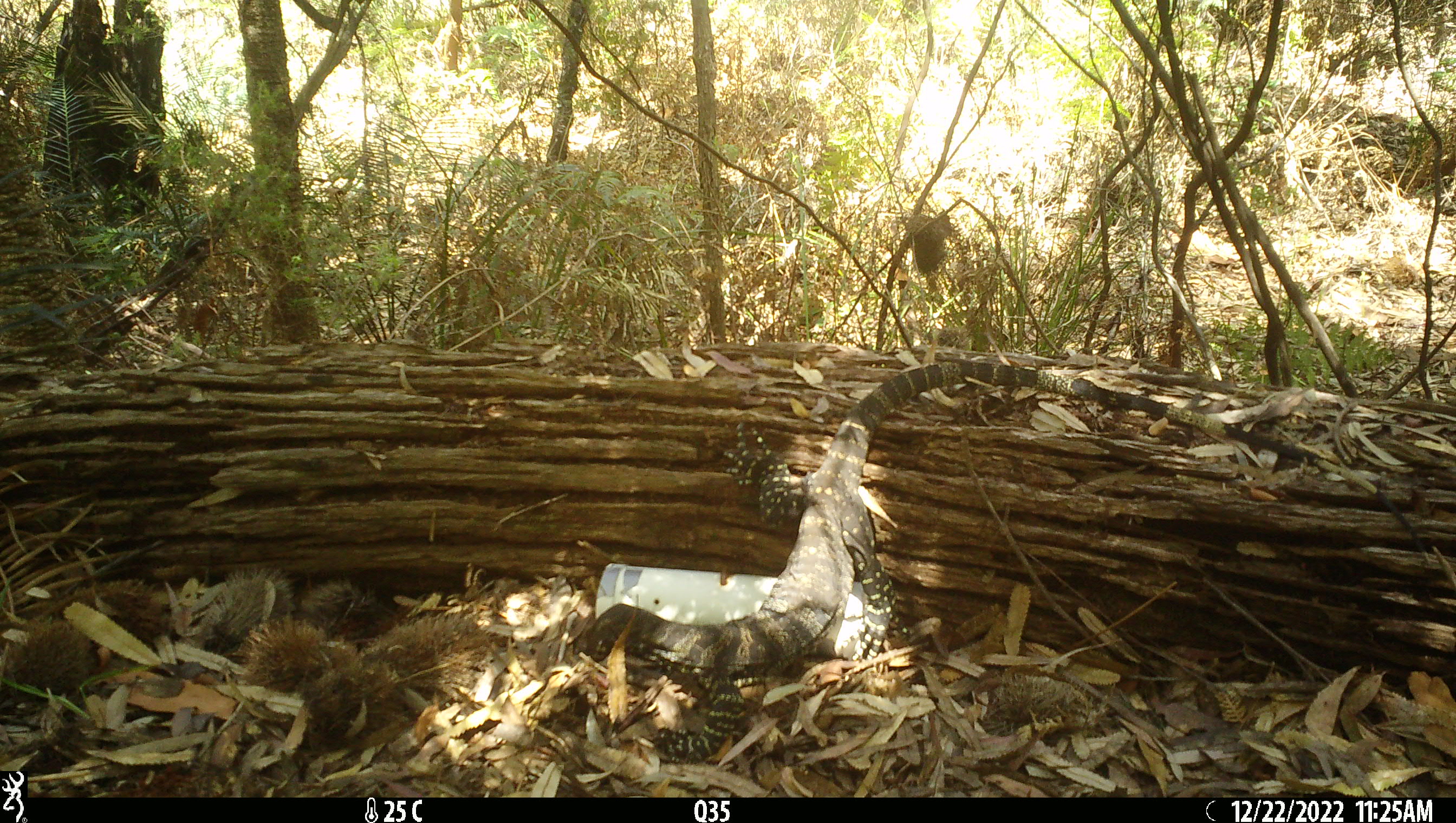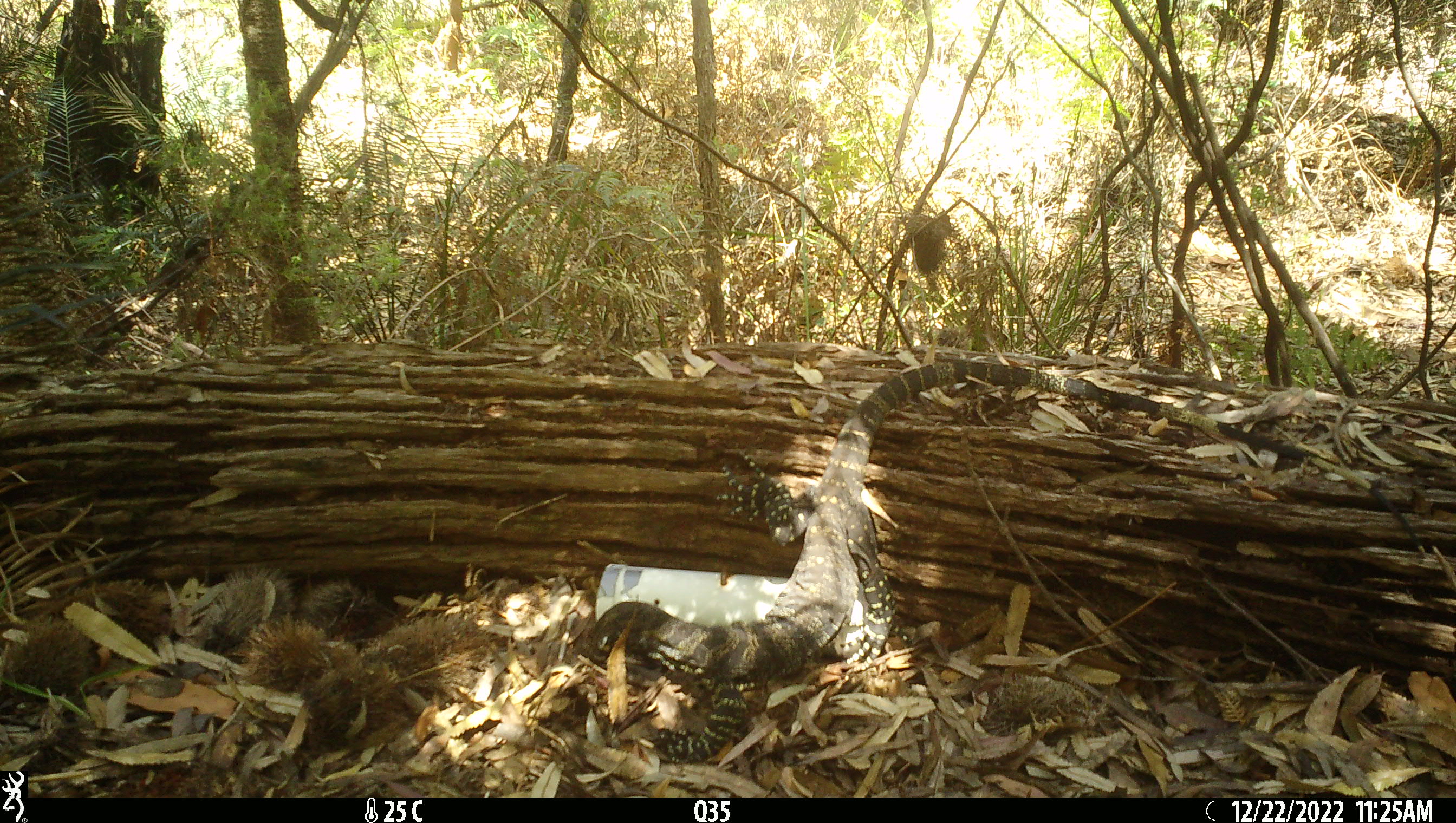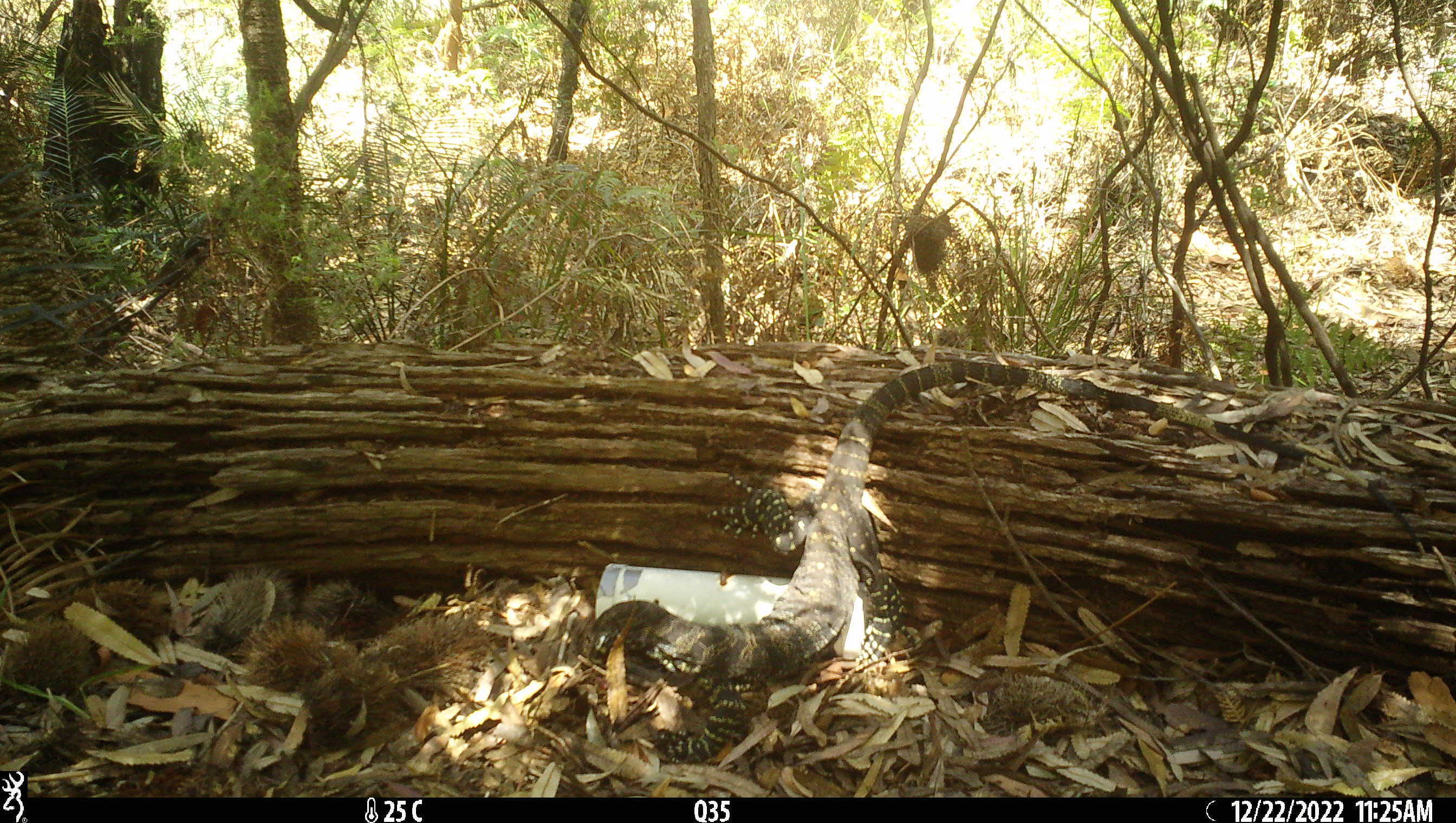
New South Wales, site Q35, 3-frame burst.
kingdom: Animalia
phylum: Chordata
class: Reptilia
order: Squamata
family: Varanidae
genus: Varanus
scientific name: Varanus varius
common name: lace monitor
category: goanna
Goanna (lace monitor) (Varanus varius).